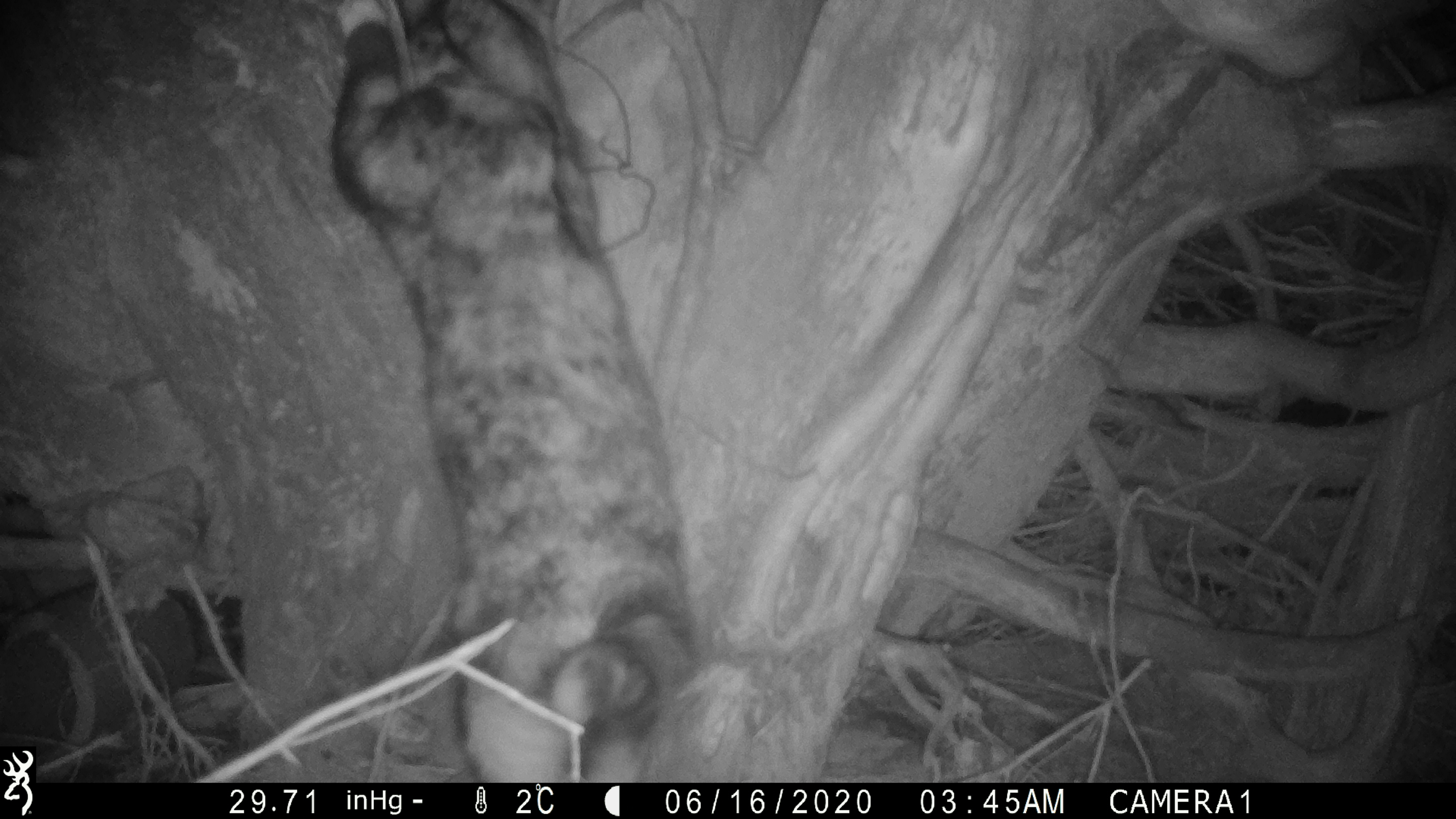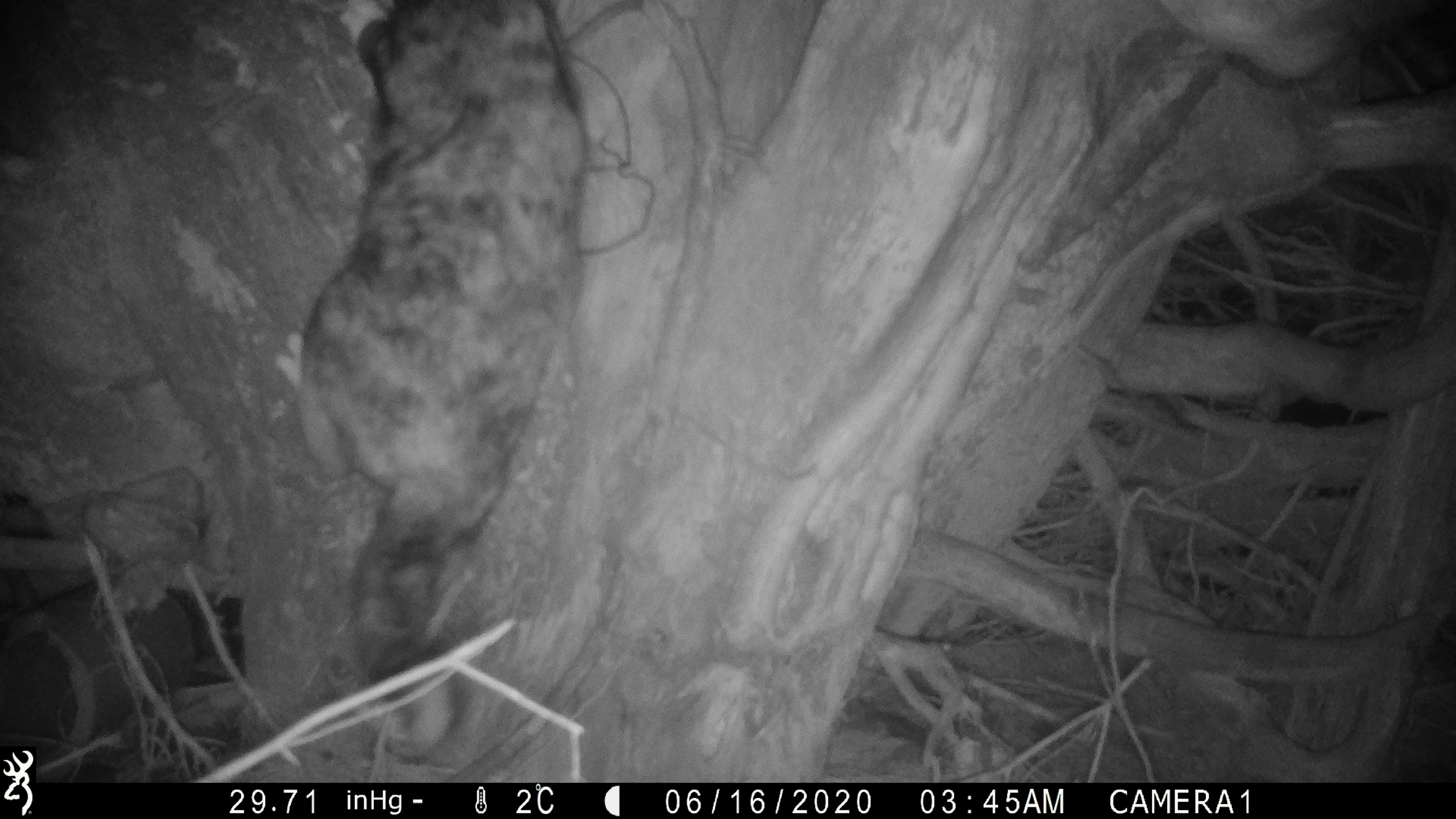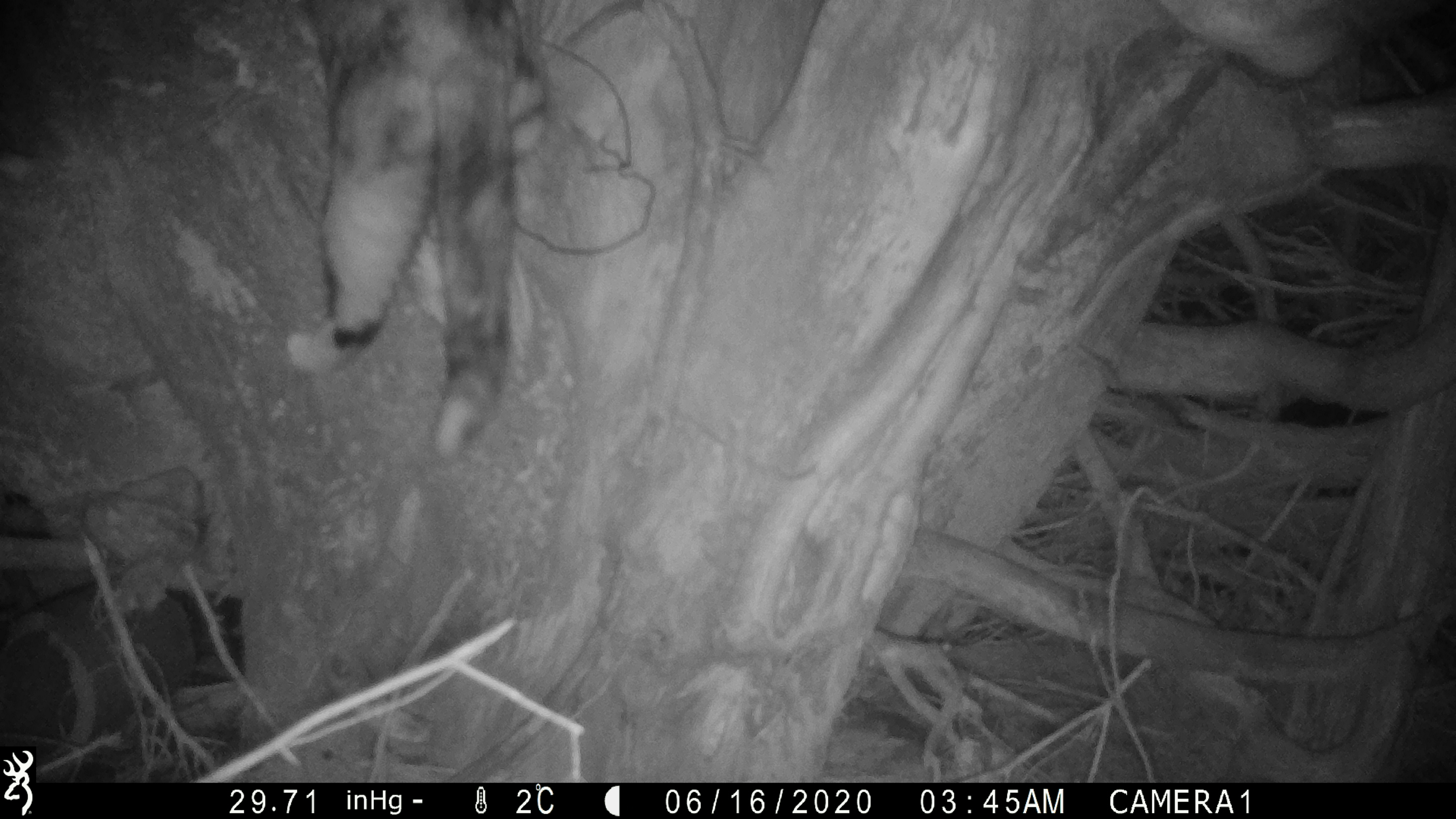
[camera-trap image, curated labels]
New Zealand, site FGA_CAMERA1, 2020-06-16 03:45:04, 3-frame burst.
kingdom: Animalia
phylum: Chordata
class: Mammalia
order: Carnivora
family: Felidae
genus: Felis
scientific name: Felis catus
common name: domestic cat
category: cat